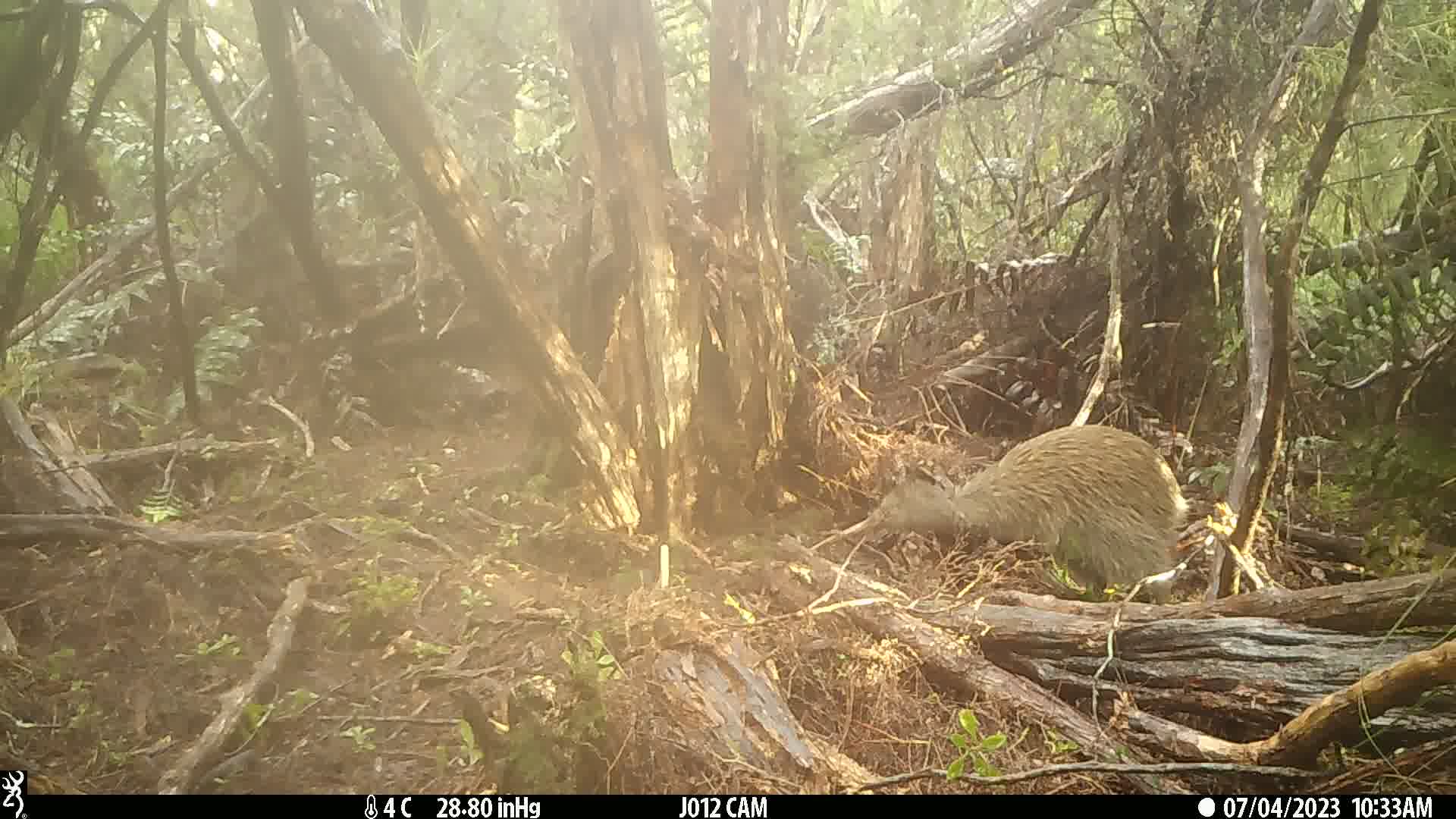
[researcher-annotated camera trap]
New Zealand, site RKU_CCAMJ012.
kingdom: Animalia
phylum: Chordata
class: Aves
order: Apterygiformes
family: Apterygidae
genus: Apteryx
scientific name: Apteryx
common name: kiwi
Kiwi (Apteryx).